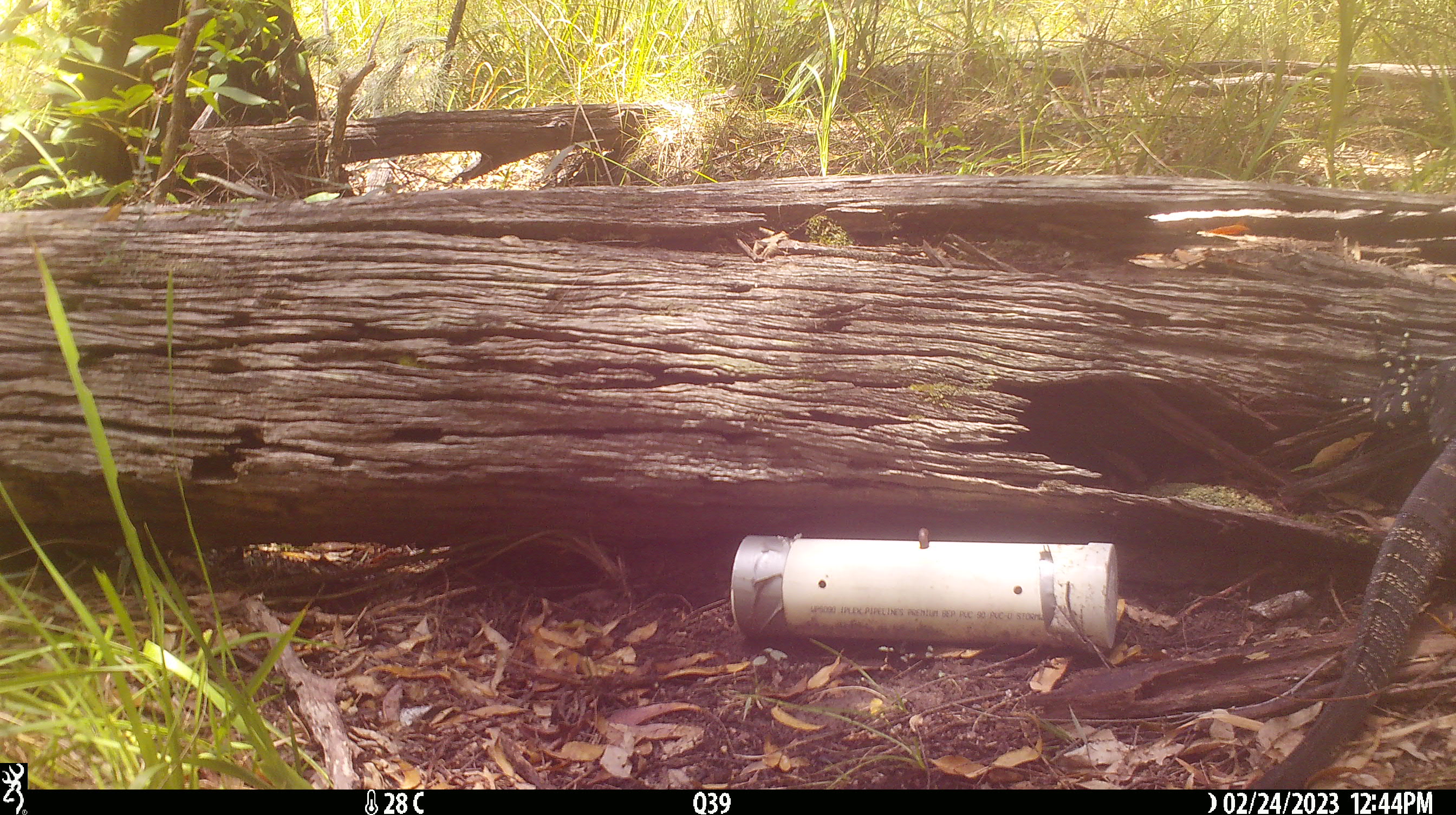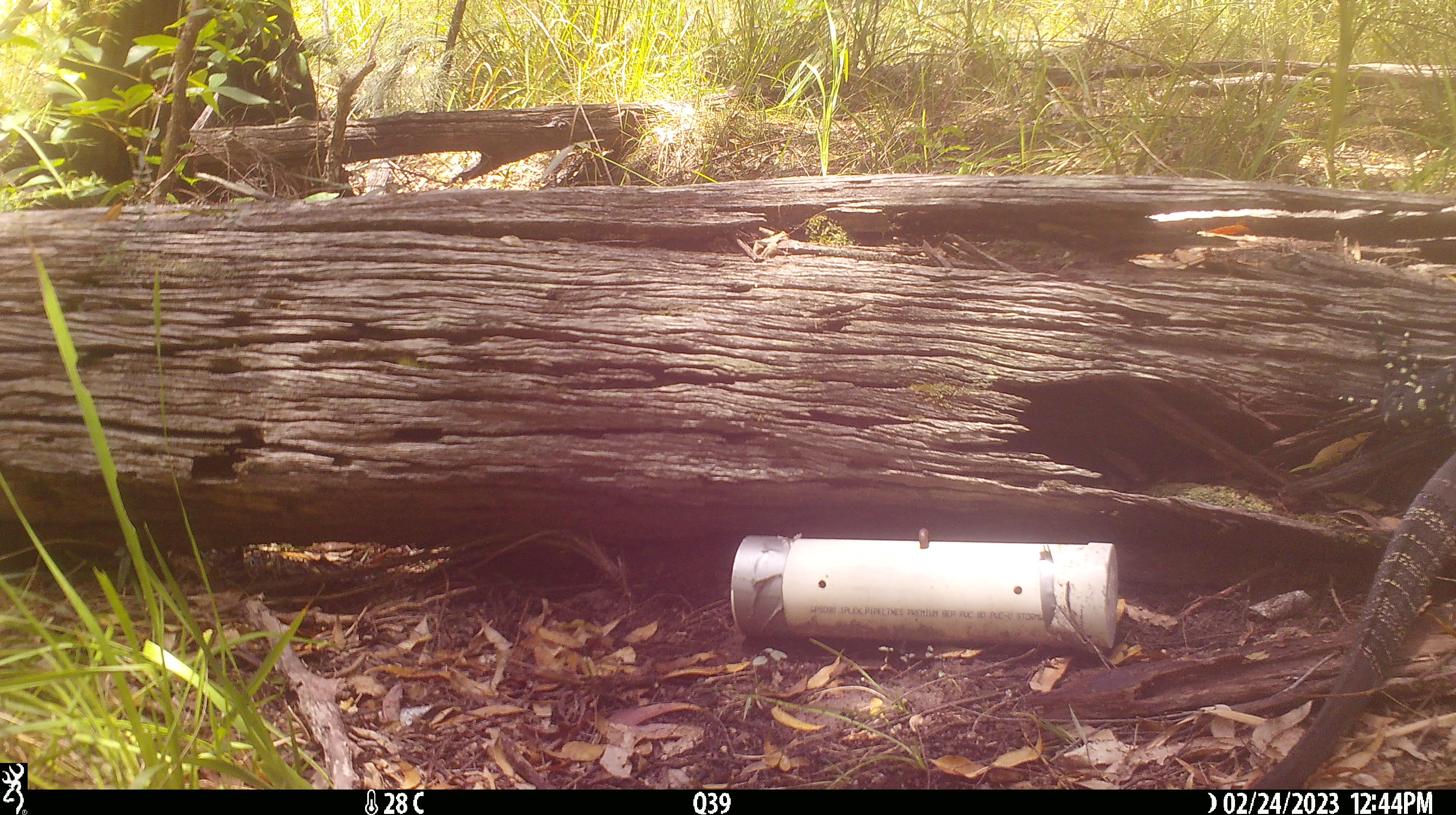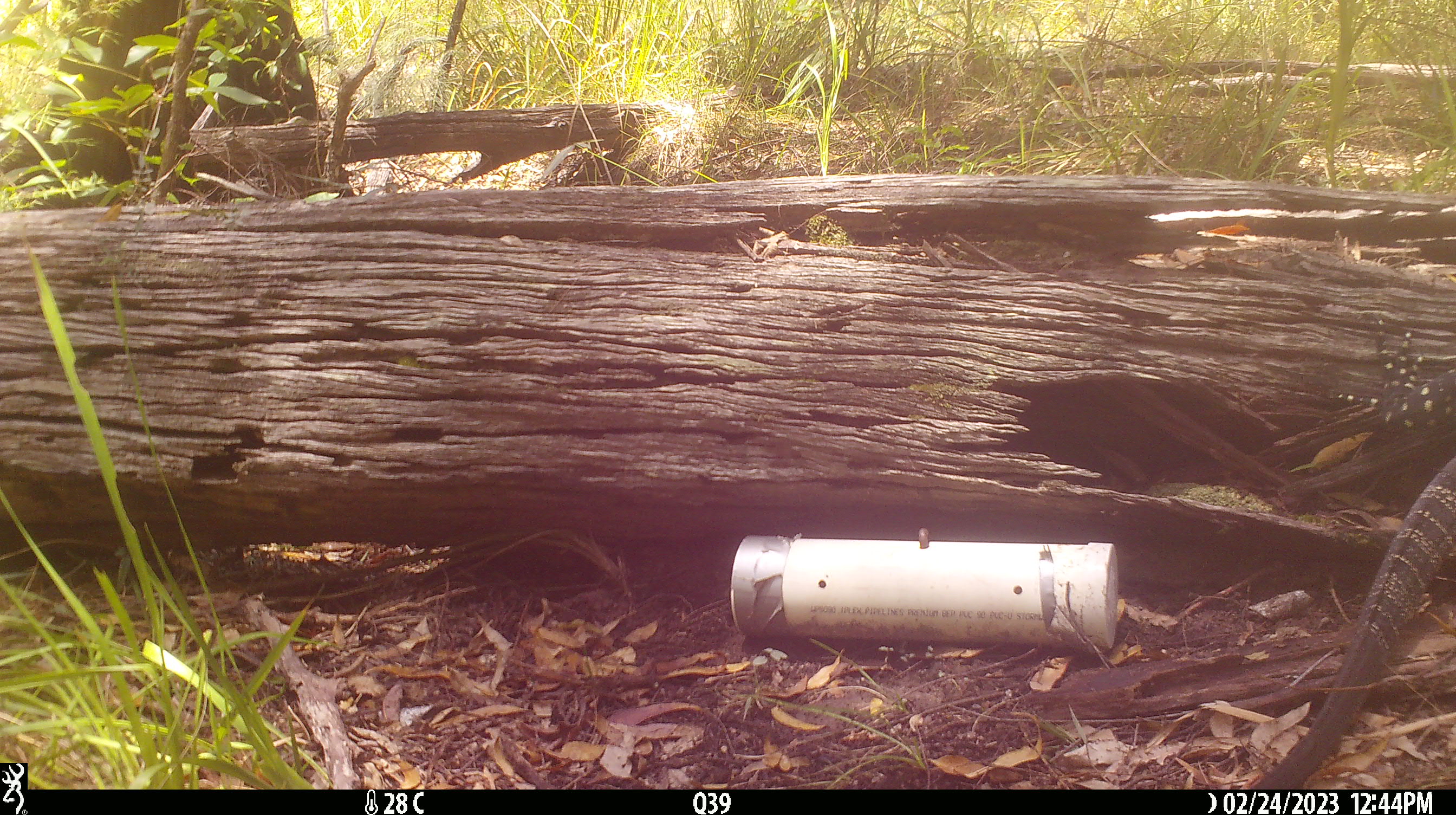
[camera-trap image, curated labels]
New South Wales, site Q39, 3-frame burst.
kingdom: Animalia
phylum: Chordata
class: Reptilia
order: Squamata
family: Varanidae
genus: Varanus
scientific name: Varanus varius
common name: lace monitor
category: goanna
Goanna (lace monitor) (Varanus varius).